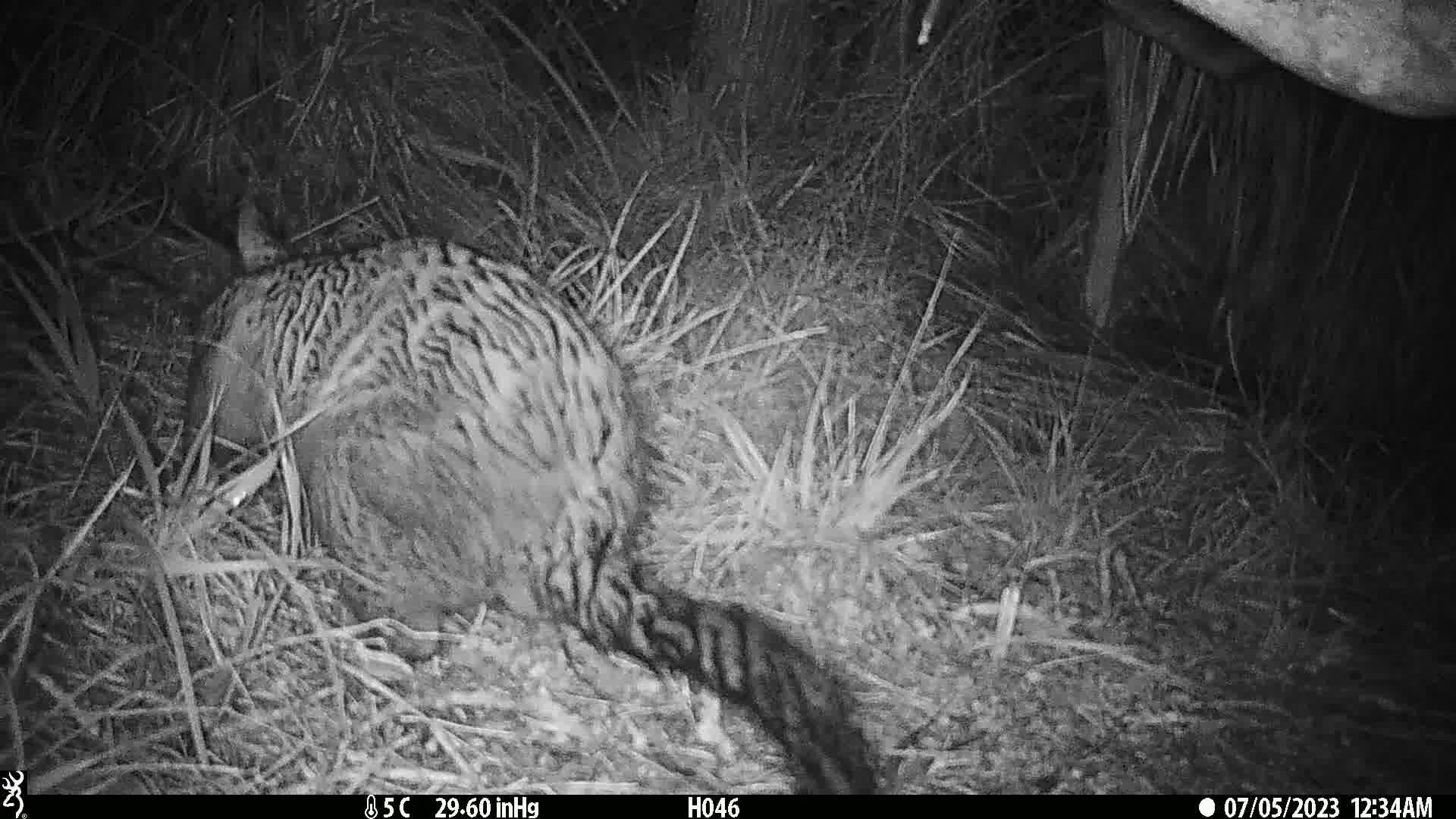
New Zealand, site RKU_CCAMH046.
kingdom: Animalia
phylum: Chordata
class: Mammalia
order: Diprotodontia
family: Phalangeridae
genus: Trichosurus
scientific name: Trichosurus vulpecula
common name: common brushtail possum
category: possum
Possum (common brushtail possum) (Trichosurus vulpecula).